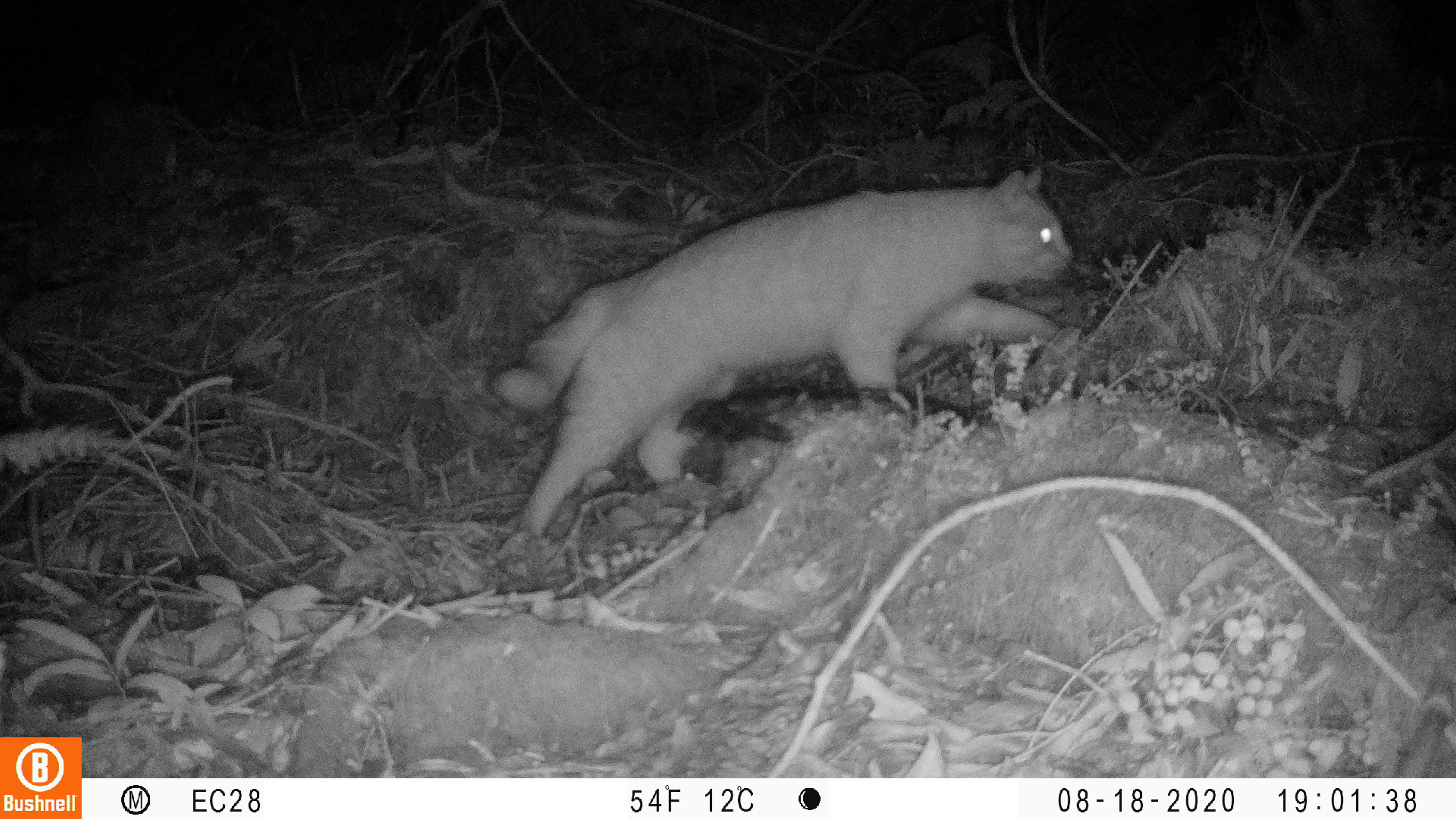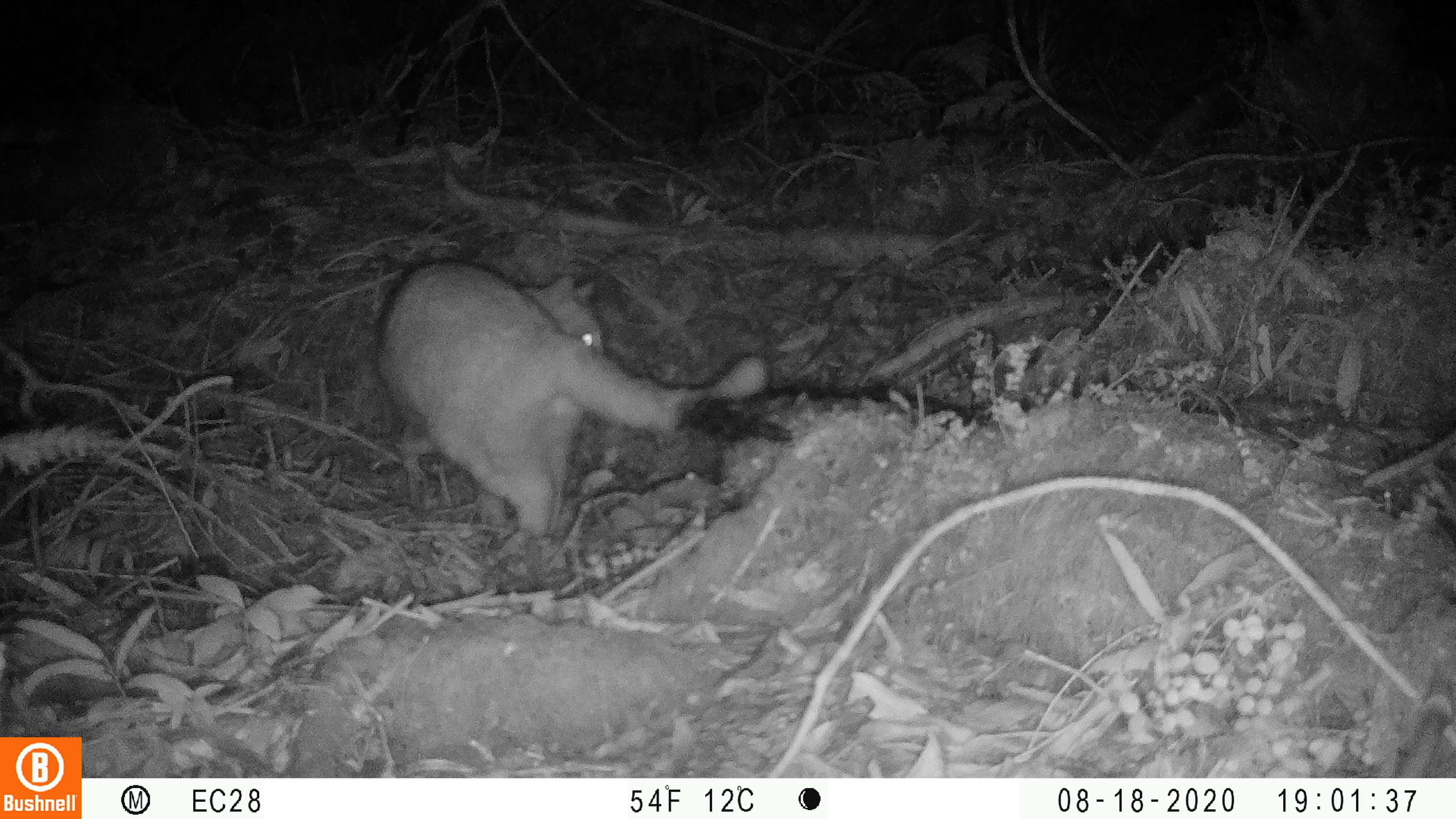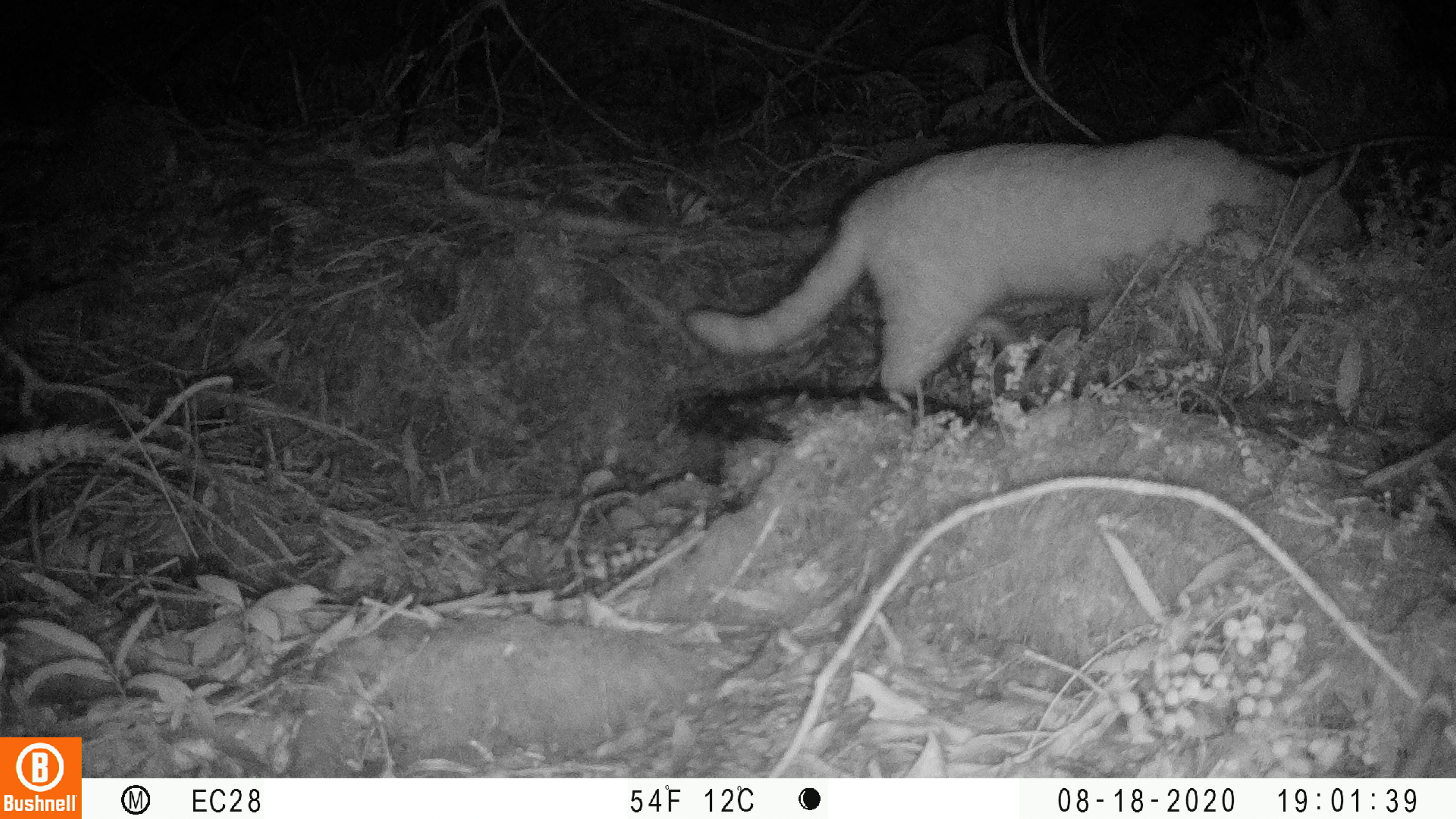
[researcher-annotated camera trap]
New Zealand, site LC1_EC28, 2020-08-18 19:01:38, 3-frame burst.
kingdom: Animalia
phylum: Chordata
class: Mammalia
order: Carnivora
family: Felidae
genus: Felis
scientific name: Felis catus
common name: domestic cat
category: cat